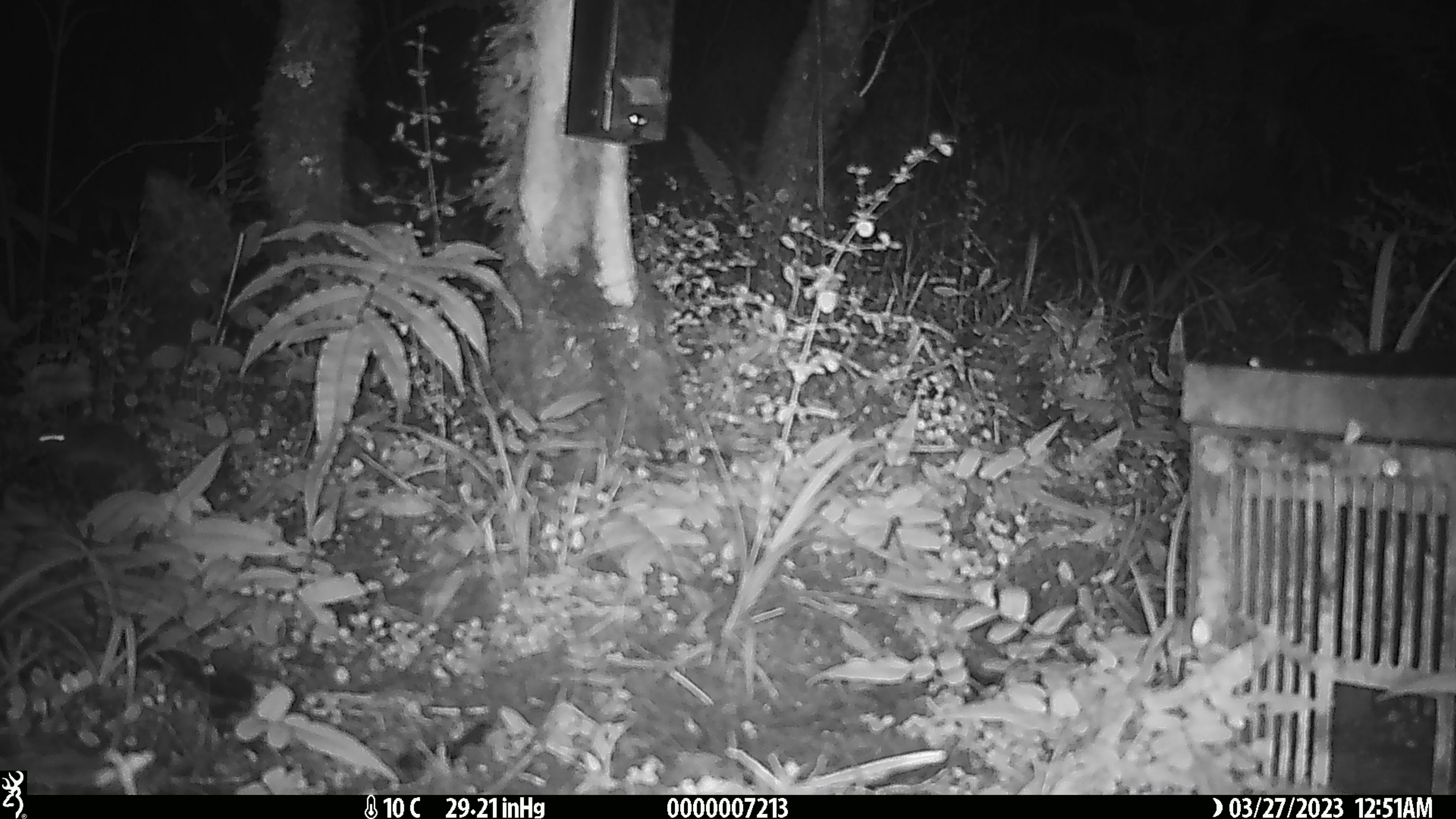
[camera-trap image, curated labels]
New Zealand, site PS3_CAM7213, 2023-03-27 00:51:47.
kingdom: Animalia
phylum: Chordata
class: Mammalia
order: Rodentia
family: Muridae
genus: Mus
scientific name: Mus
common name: mouse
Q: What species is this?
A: Mouse (Mus).